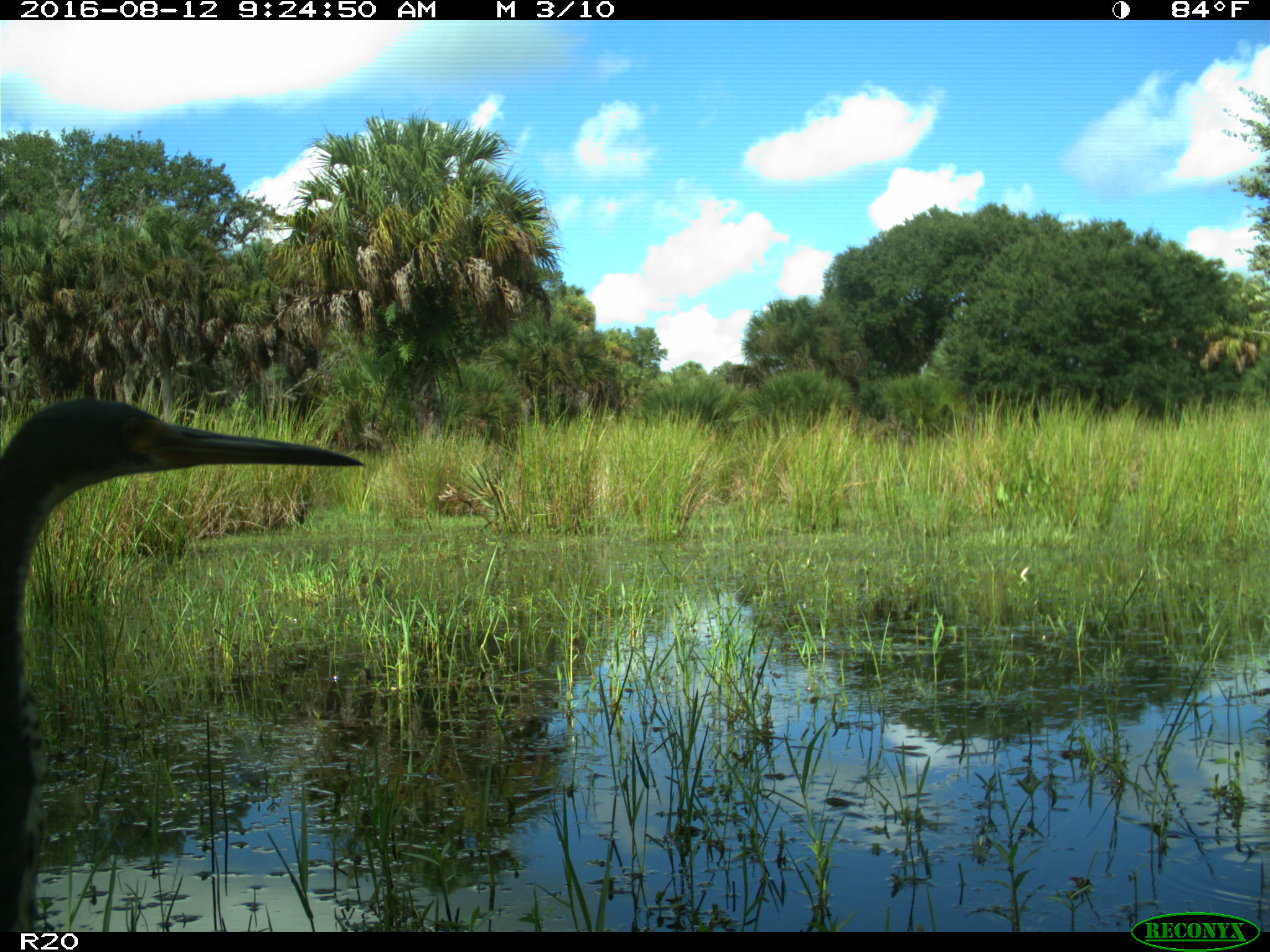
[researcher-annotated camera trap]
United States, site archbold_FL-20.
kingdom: Animalia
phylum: Chordata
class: Aves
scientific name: Aves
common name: birds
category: unidentified bird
Unidentified bird (birds) (Aves).